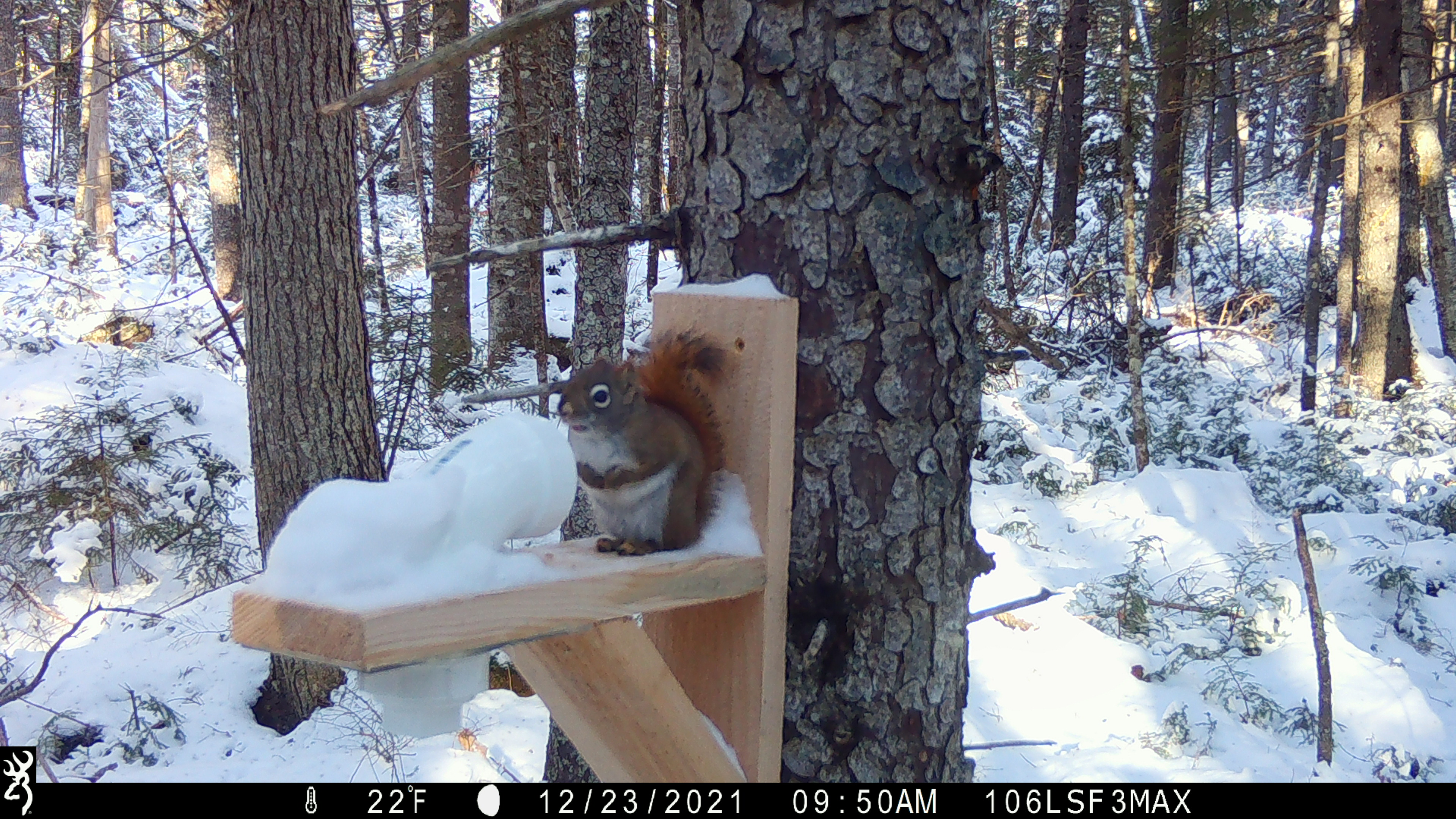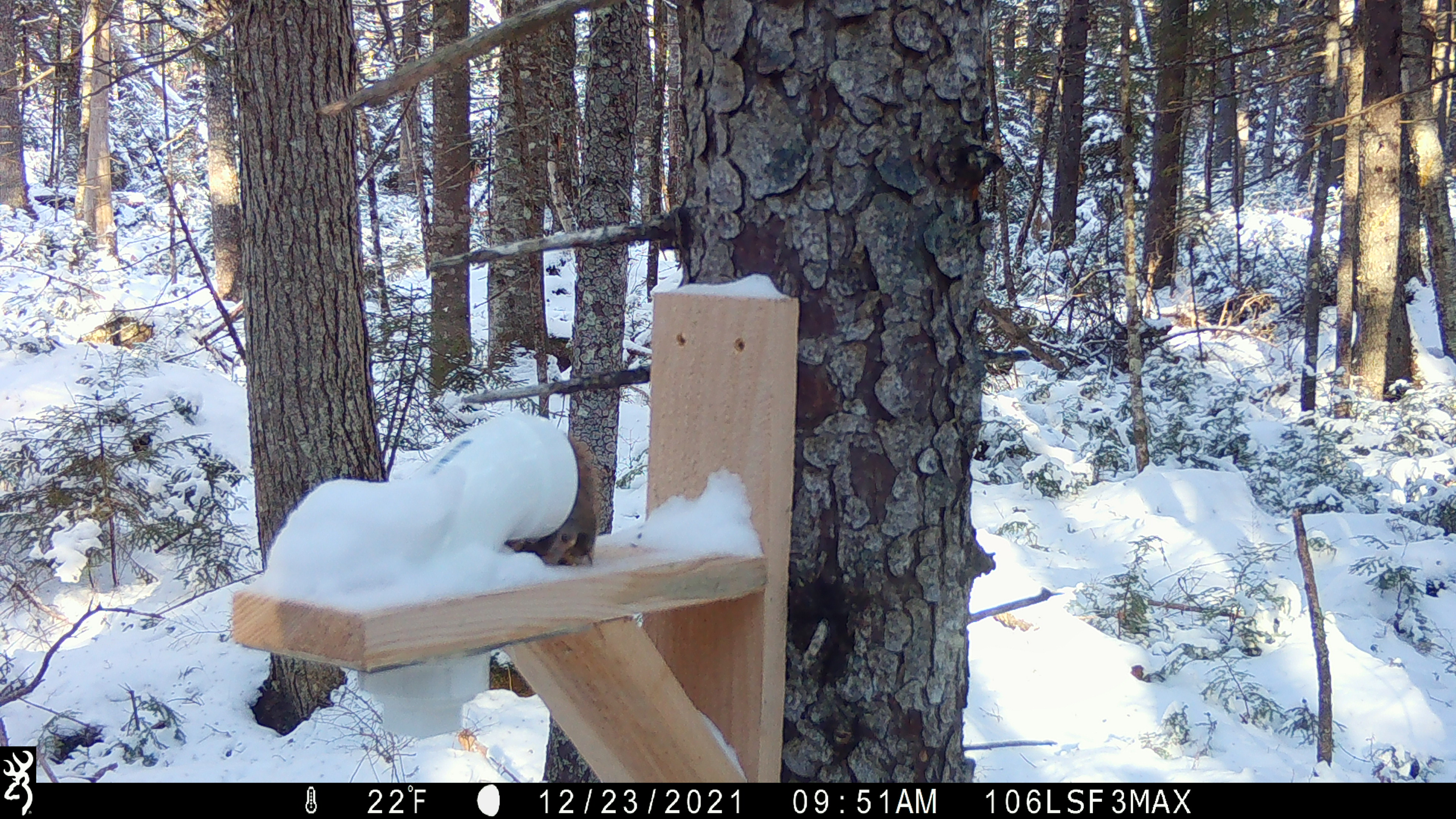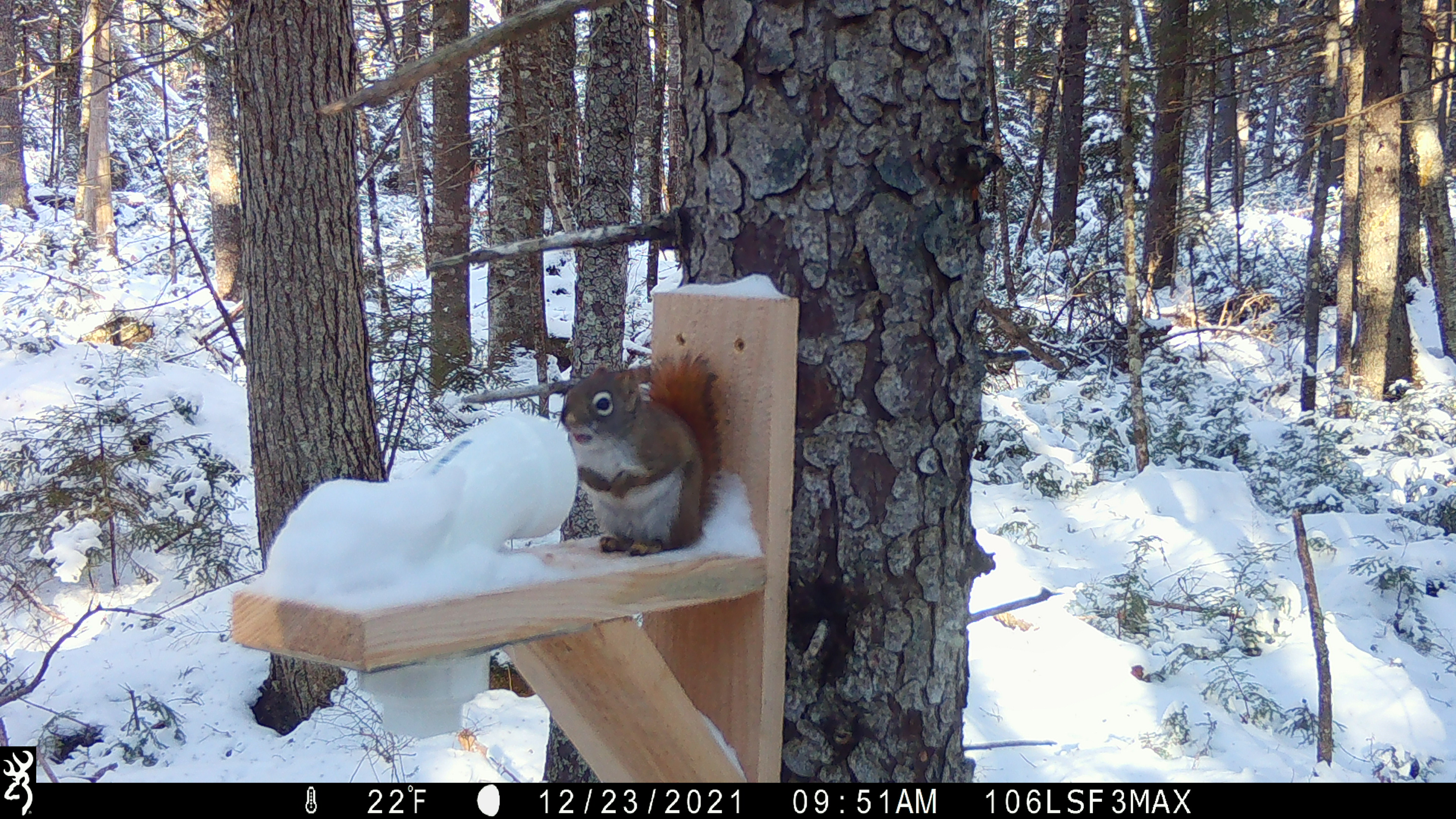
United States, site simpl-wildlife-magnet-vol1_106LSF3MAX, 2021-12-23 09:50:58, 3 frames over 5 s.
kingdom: Animalia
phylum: Chordata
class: Mammalia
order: Rodentia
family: Sciuridae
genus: Tamiasciurus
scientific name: Tamiasciurus hudsonicus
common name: red squirrel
Red squirrel (Tamiasciurus hudsonicus).